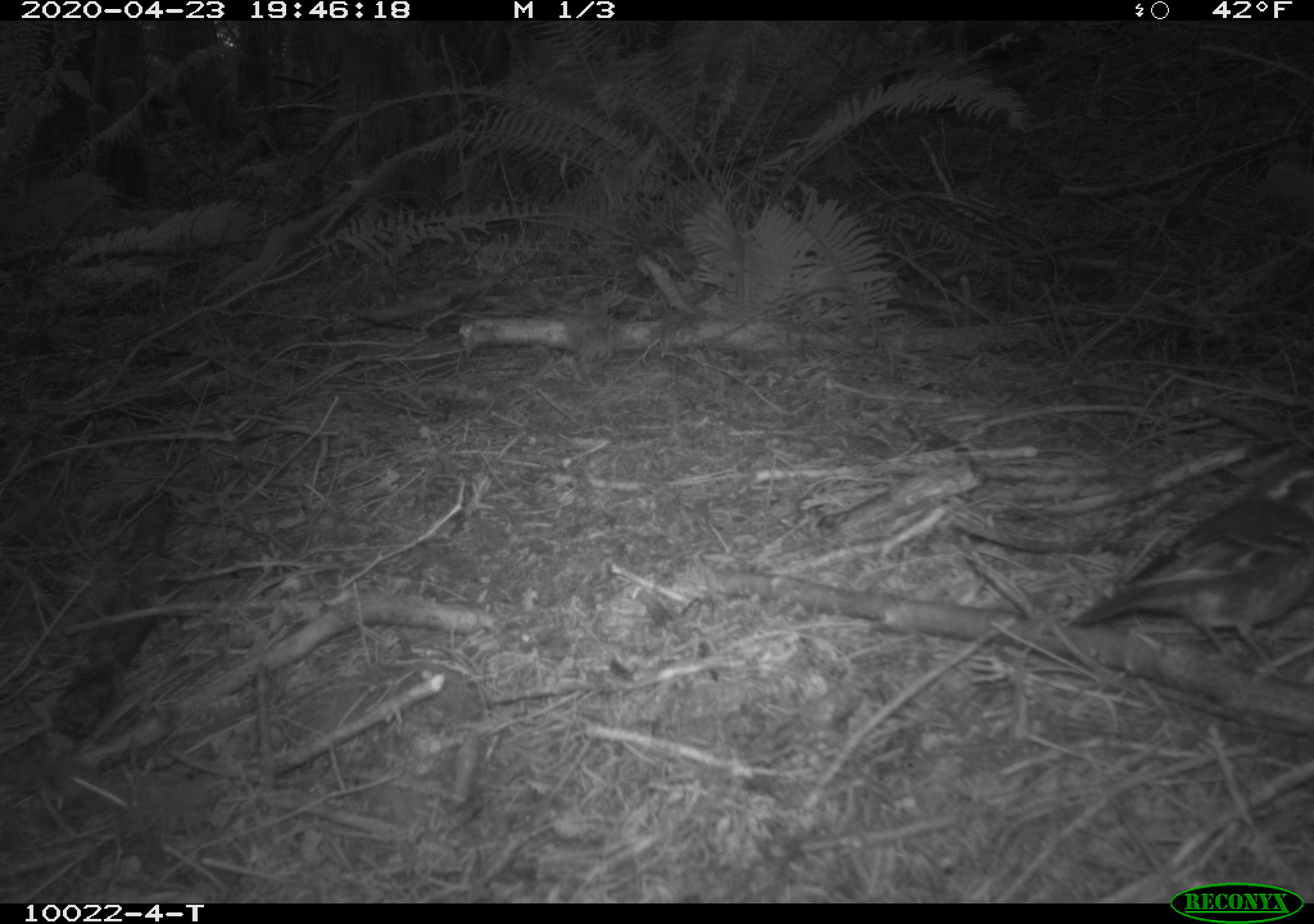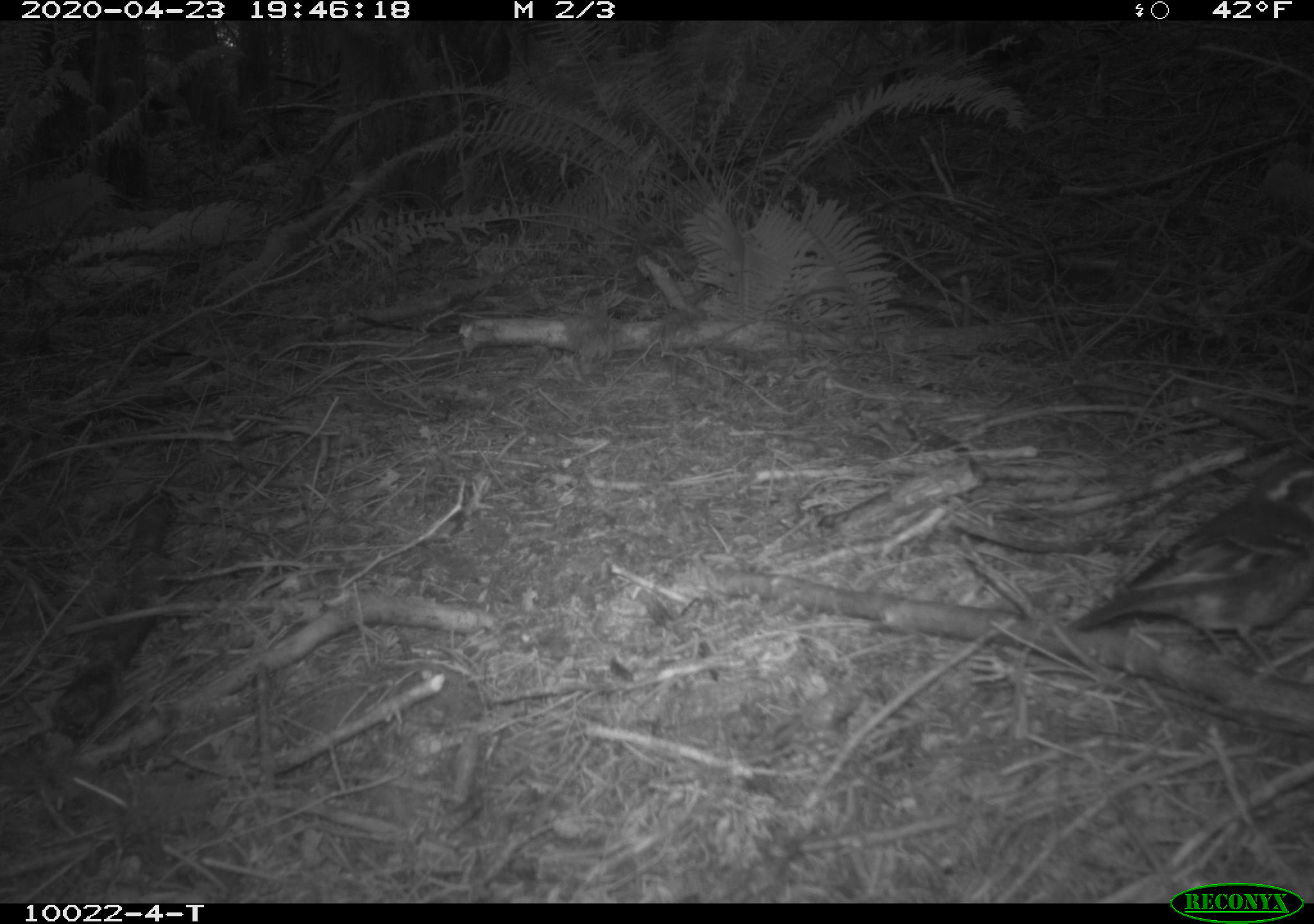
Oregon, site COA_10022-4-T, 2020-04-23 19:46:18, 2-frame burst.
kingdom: Animalia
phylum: Chordata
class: Aves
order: Passeriformes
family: Turdidae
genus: Ixoreus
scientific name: Ixoreus naevius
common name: varied thrush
Varied thrush (Ixoreus naevius).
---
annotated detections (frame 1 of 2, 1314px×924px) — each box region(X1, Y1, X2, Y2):
varied thrush: region(1065, 441, 1303, 662)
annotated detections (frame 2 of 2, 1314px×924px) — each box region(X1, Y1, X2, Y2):
varied thrush: region(1054, 460, 1303, 651)